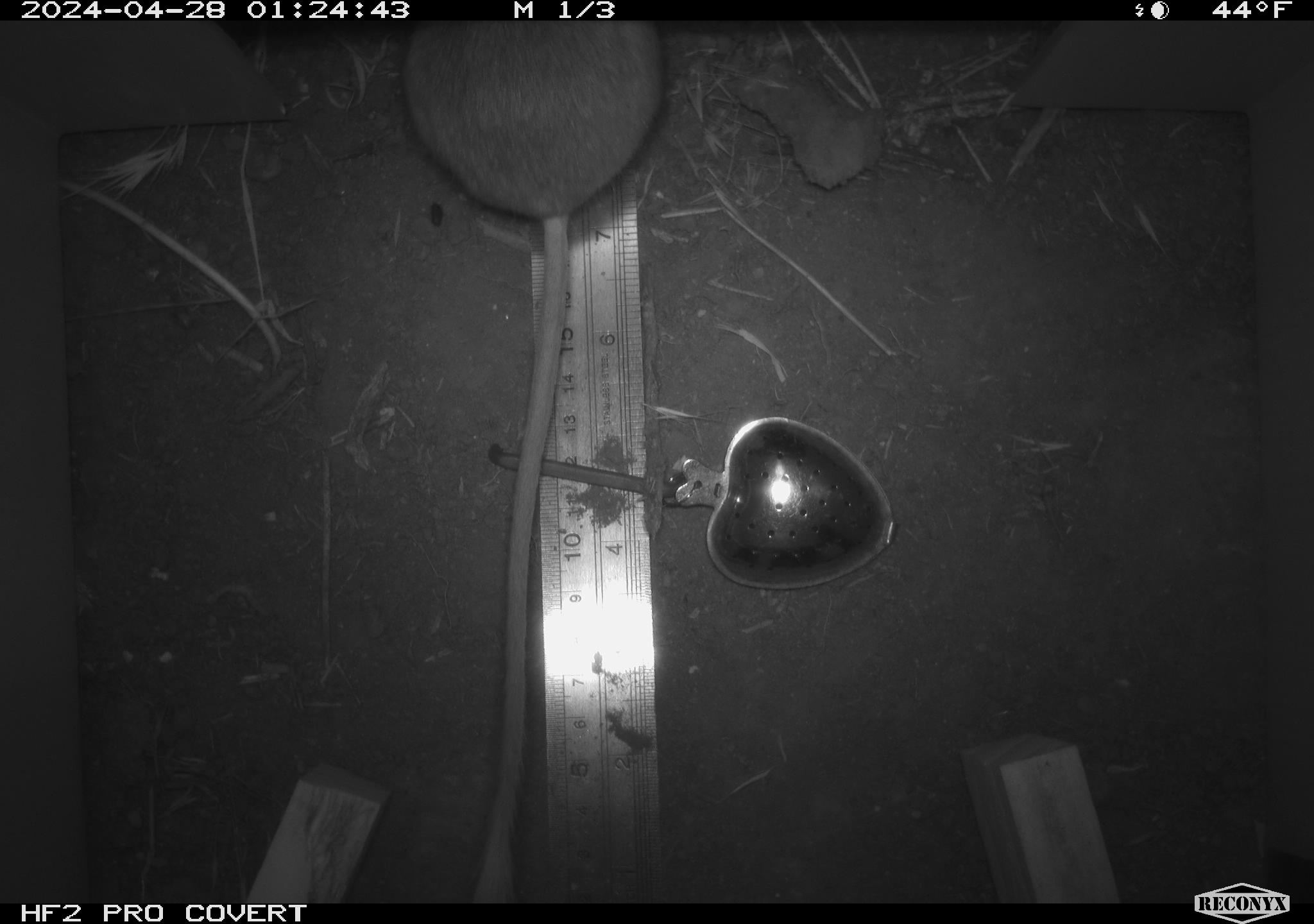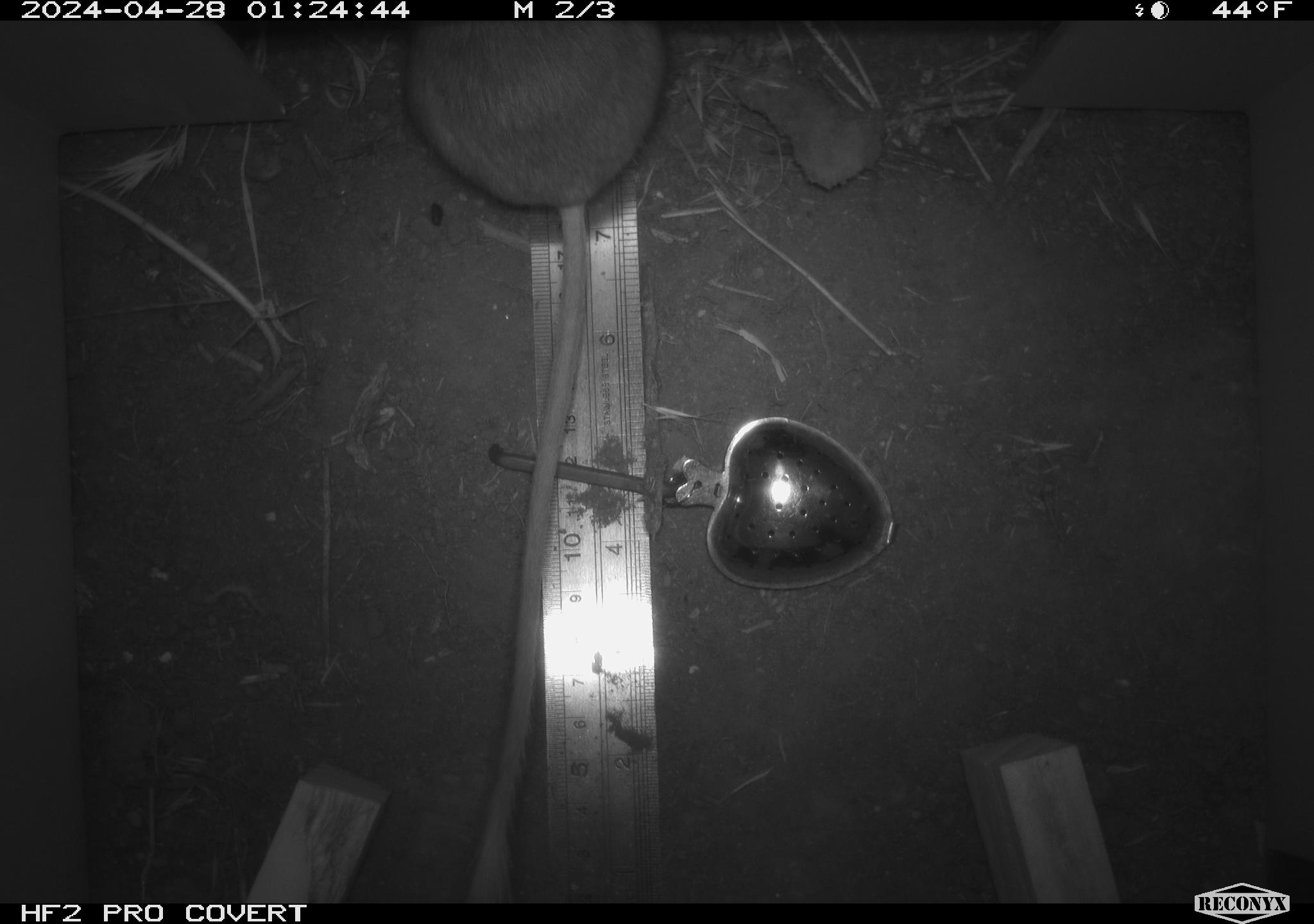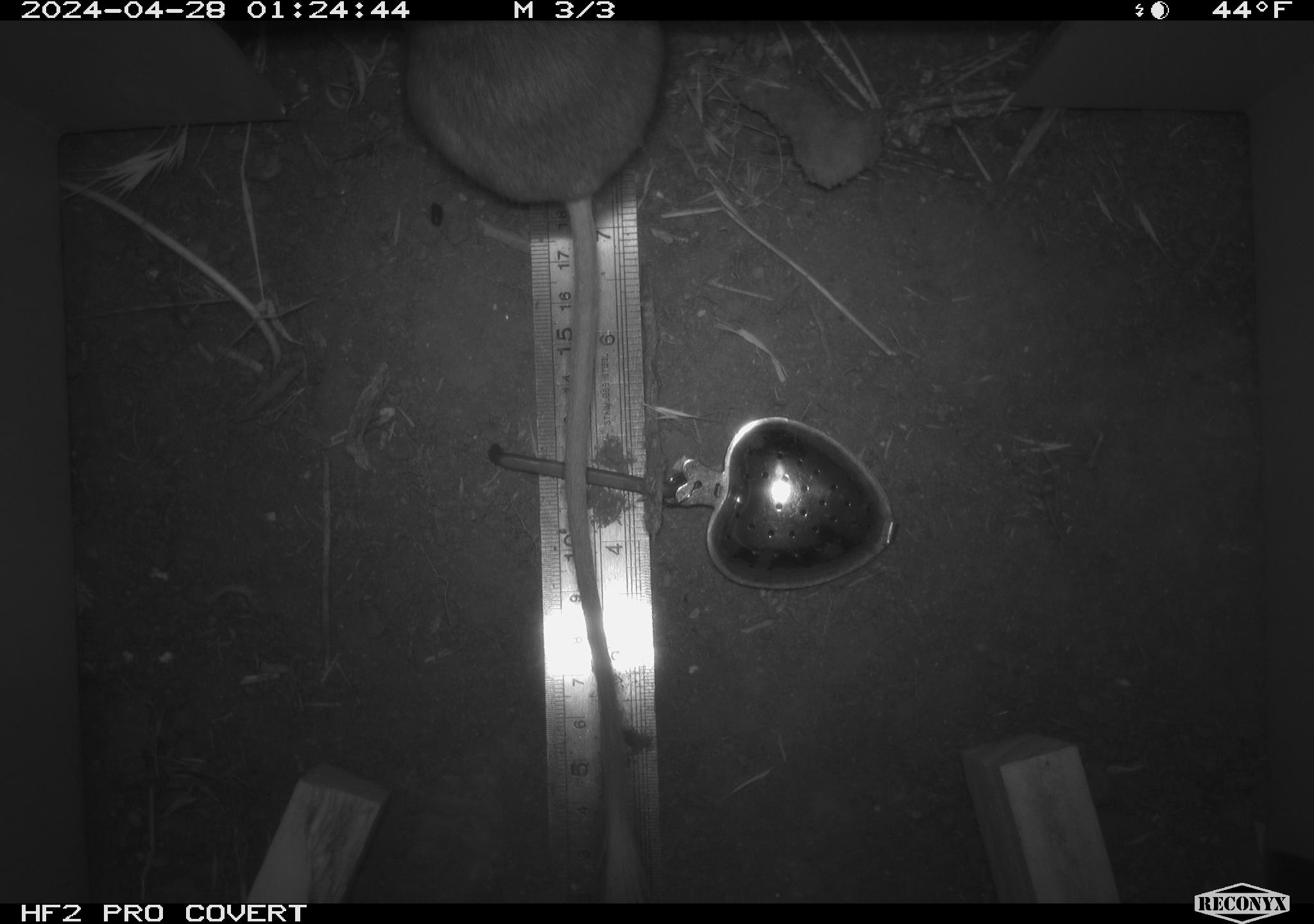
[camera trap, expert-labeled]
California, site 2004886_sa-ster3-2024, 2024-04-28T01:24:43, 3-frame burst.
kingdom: Animalia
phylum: Chordata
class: Mammalia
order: Rodentia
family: Heteromyidae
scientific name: Heteromyidae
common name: kangaroo rats and pocket mice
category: heteromyidae family